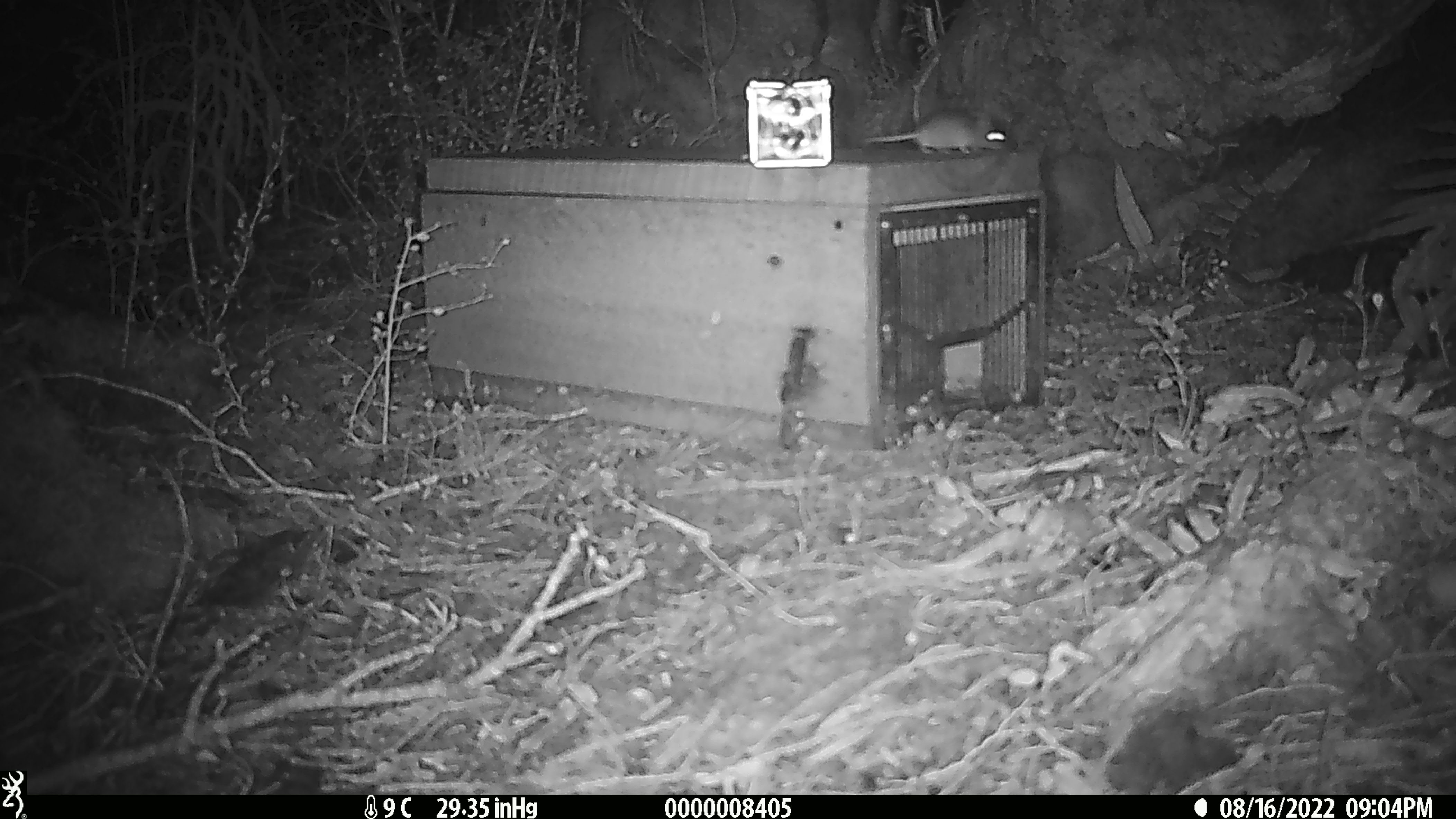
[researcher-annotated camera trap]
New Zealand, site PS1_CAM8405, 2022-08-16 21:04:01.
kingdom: Animalia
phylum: Chordata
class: Mammalia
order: Rodentia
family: Muridae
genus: Mus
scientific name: Mus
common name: mouse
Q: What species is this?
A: Mouse (Mus).